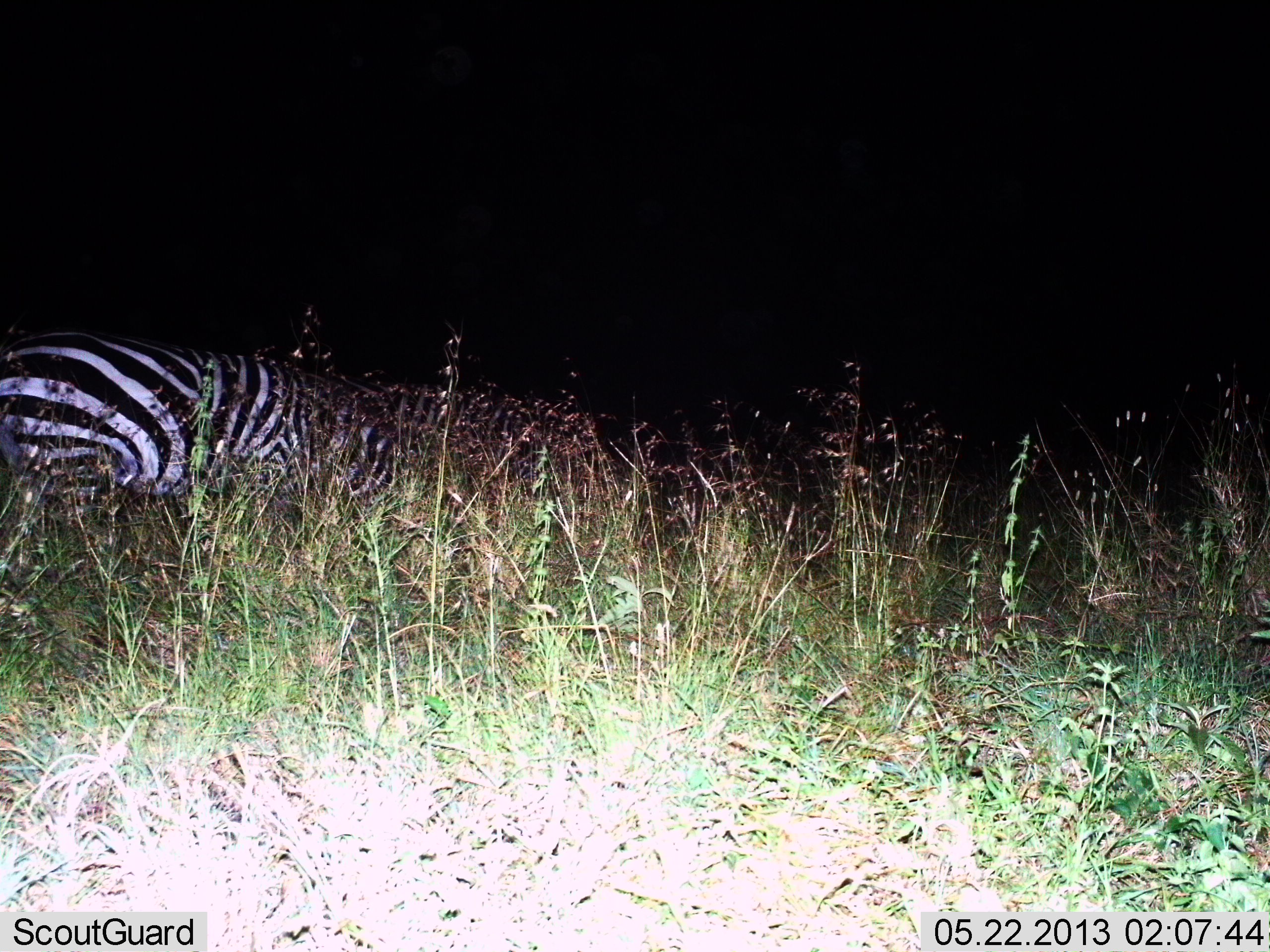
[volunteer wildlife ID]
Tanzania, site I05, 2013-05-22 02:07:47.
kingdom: Animalia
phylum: Chordata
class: Mammalia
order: Perissodactyla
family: Equidae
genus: Equus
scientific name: Equus quagga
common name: plains zebra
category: zebra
Zebra (plains zebra) (Equus quagga), count 2. Behavior (volunteer vote fractions): standing 60%, resting 0%, moving 0%, interacting 10%. Young present (vote fraction): 0%. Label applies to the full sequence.